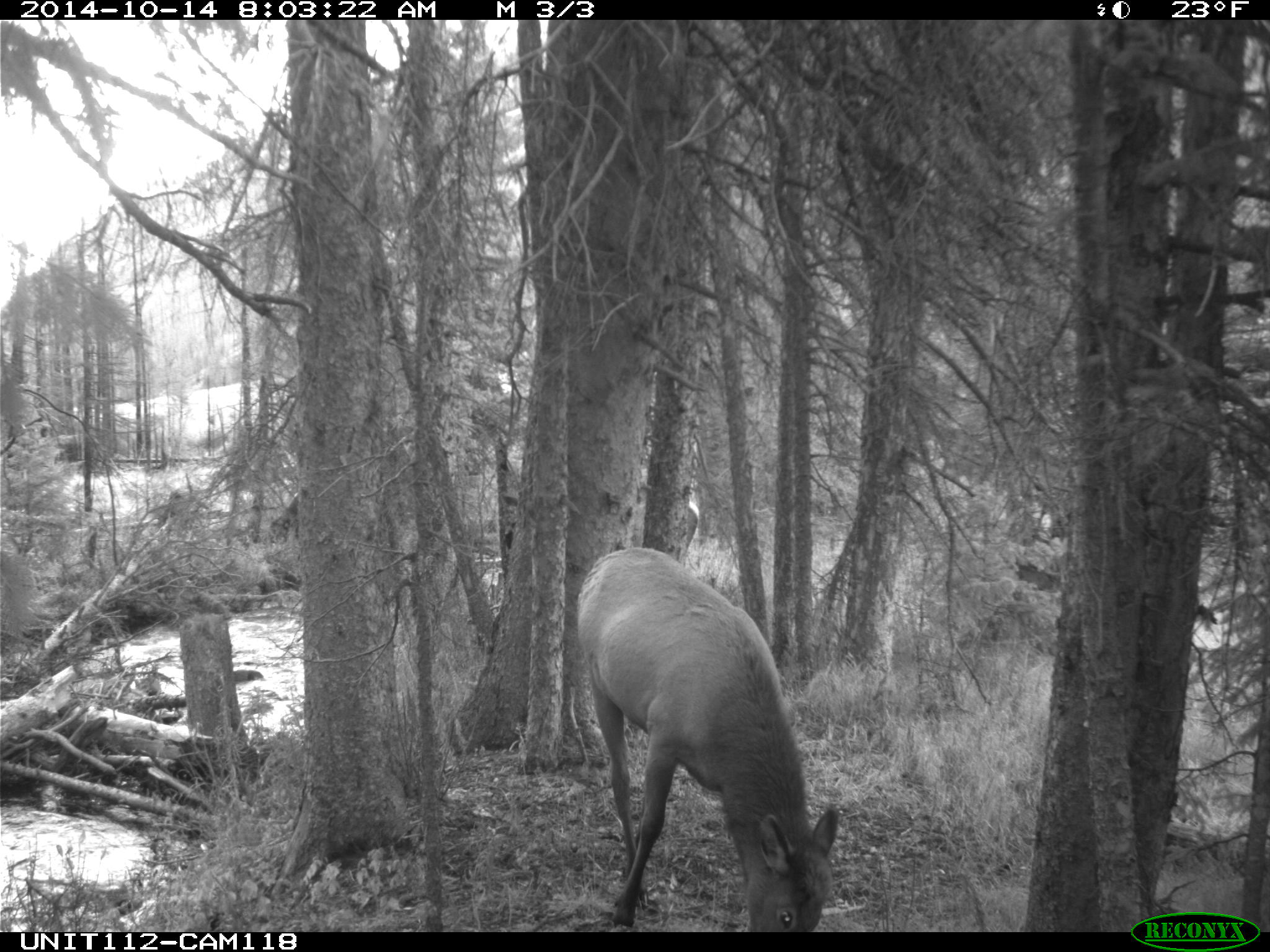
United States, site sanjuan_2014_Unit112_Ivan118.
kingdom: Animalia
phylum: Chordata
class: Mammalia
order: Artiodactyla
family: Cervidae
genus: Cervus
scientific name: Cervus elaphus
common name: red deer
Cervus elaphus (red deer).